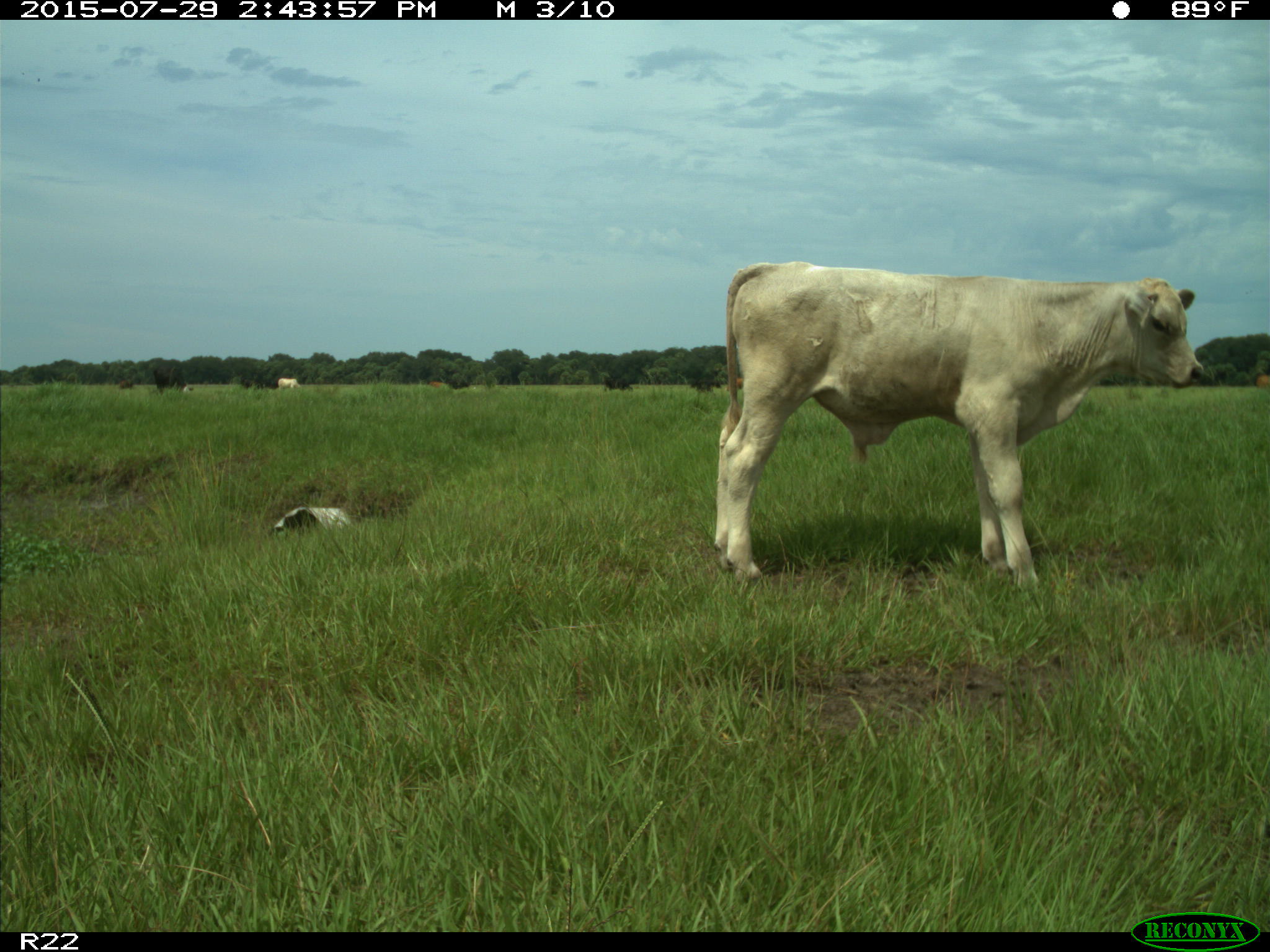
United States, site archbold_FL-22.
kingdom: Animalia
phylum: Chordata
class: Mammalia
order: Artiodactyla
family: Bovidae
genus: Bos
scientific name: Bos taurus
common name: domestic cow